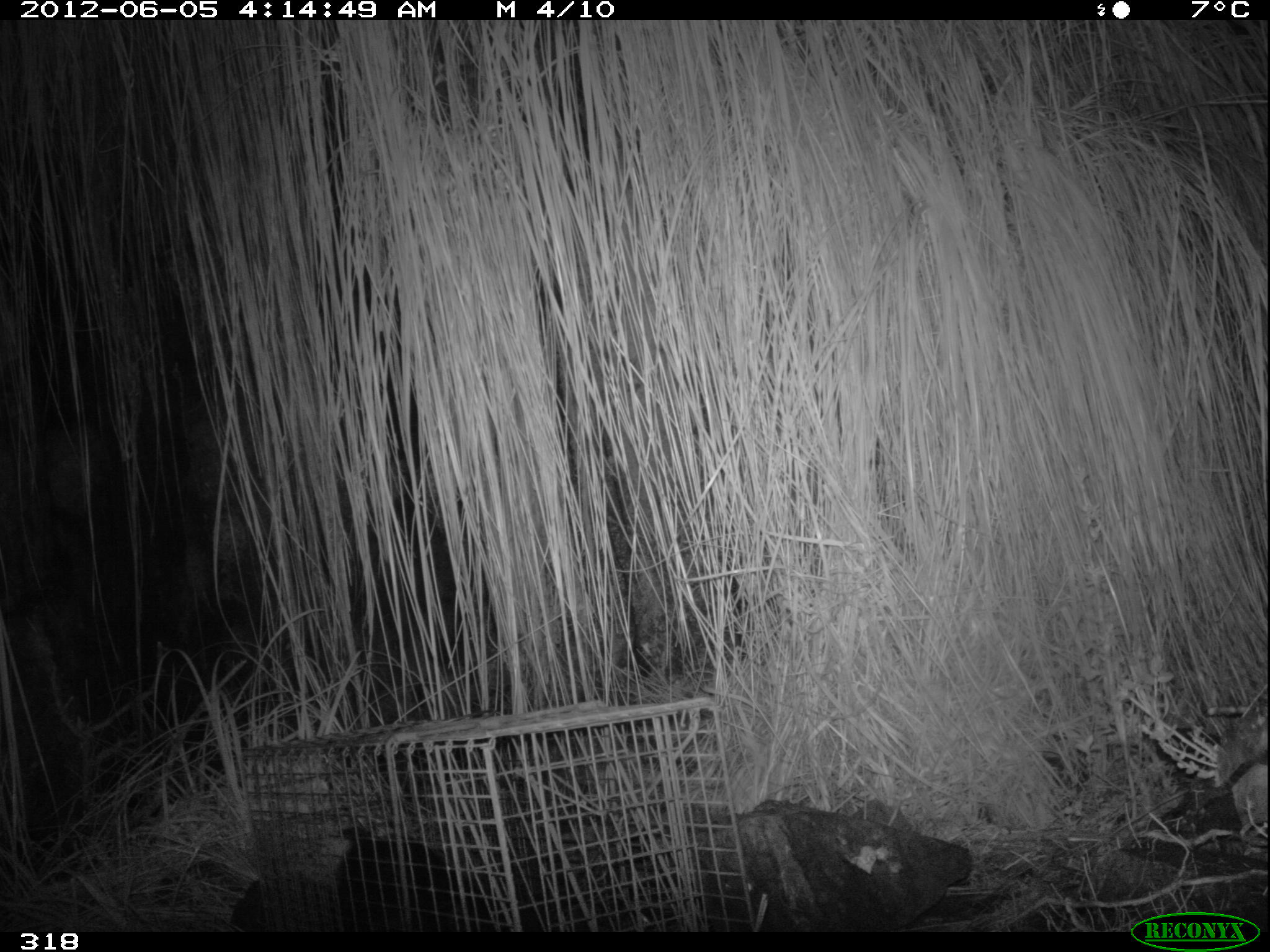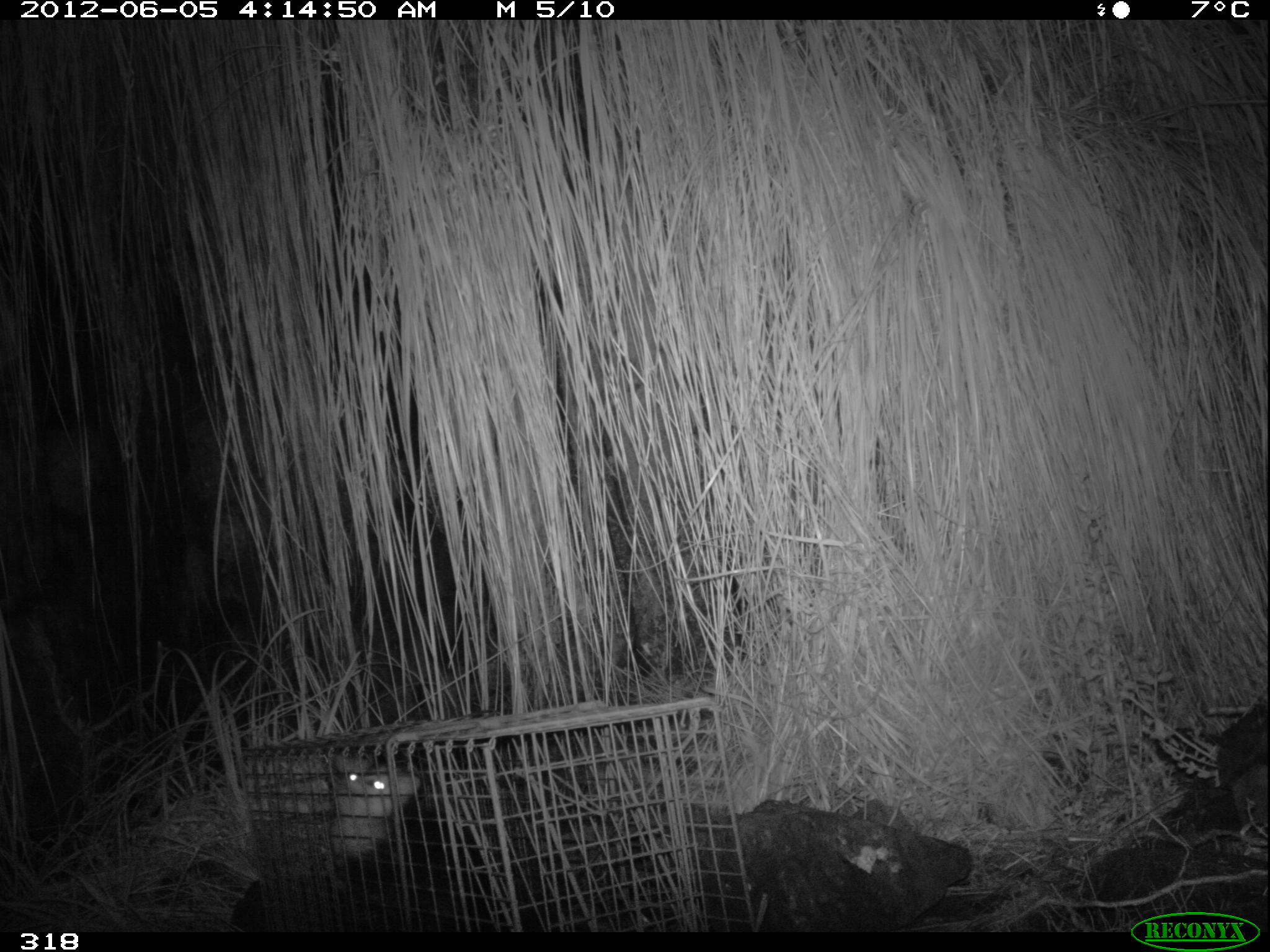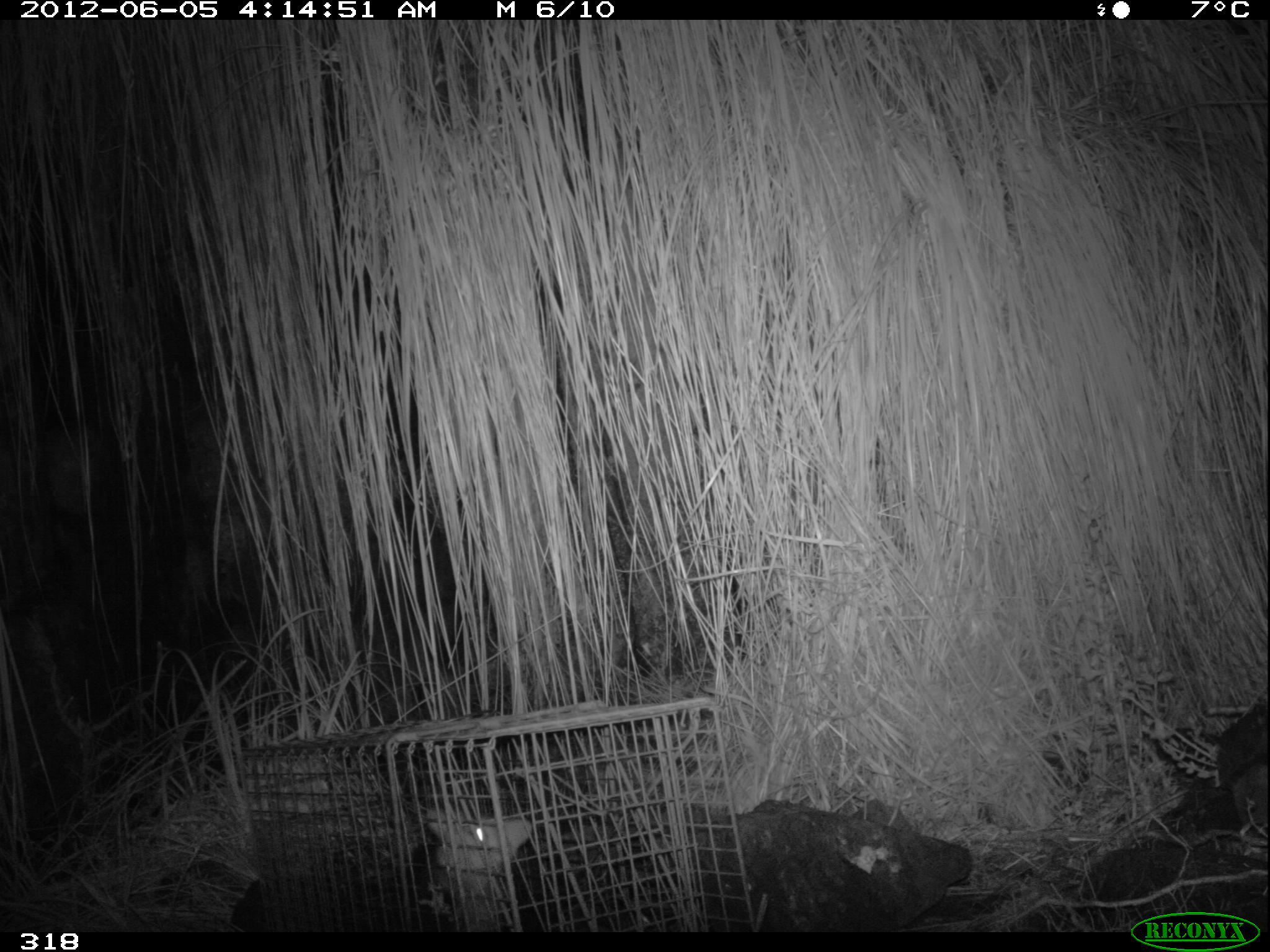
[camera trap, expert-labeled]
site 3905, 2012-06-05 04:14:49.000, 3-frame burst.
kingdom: Animalia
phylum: Chordata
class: Mammalia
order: Didelphimorphia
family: Didelphidae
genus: Didelphis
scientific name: Didelphis pernigra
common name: andean white-eared opossum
Didelphis pernigra (andean white-eared opossum).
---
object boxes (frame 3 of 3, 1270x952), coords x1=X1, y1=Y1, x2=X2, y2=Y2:
didelphis pernigra: x1=414, y1=804, x2=533, y2=932